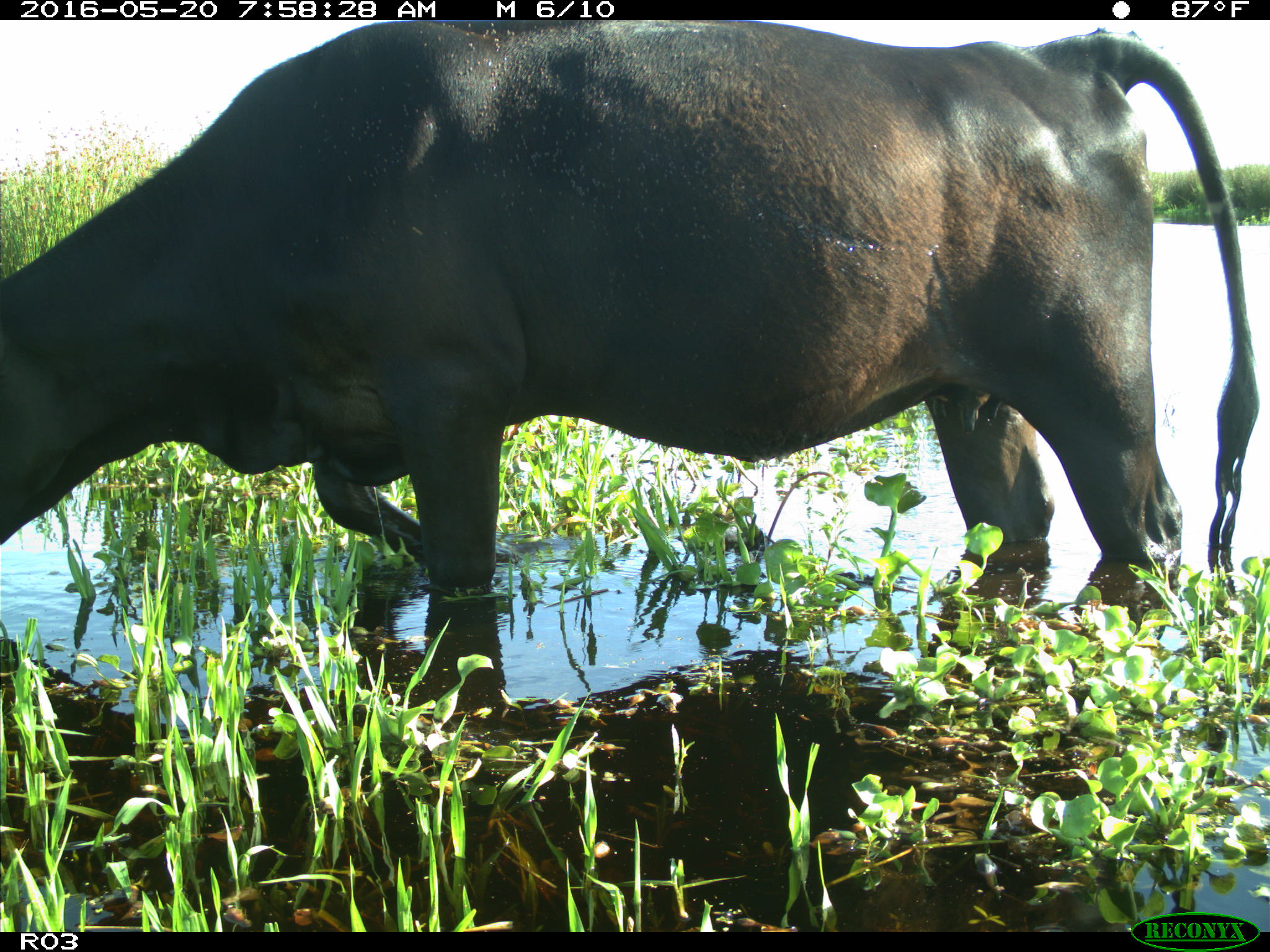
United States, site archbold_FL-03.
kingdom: Animalia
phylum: Chordata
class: Mammalia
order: Artiodactyla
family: Bovidae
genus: Bos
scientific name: Bos taurus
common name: domestic cow